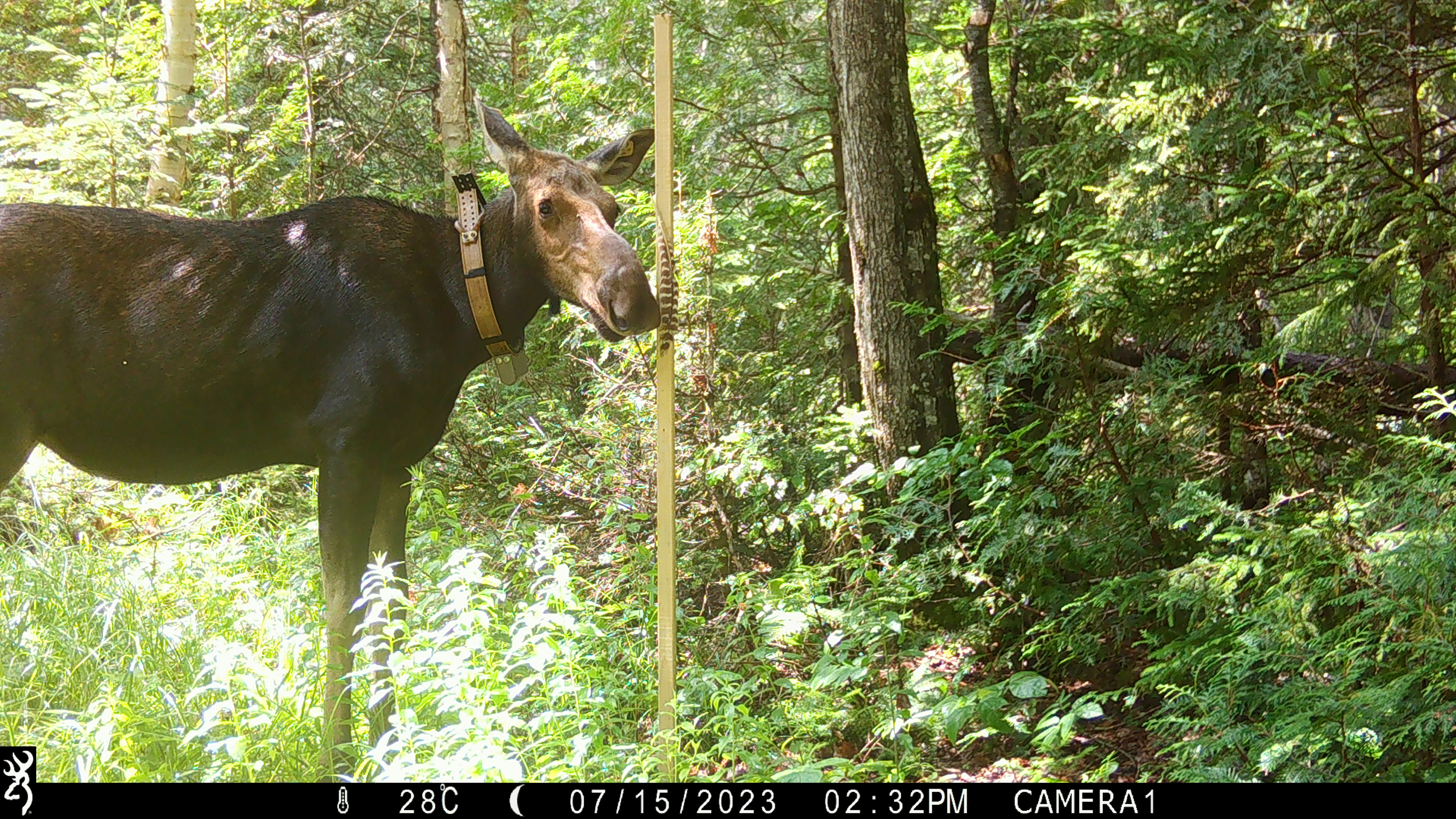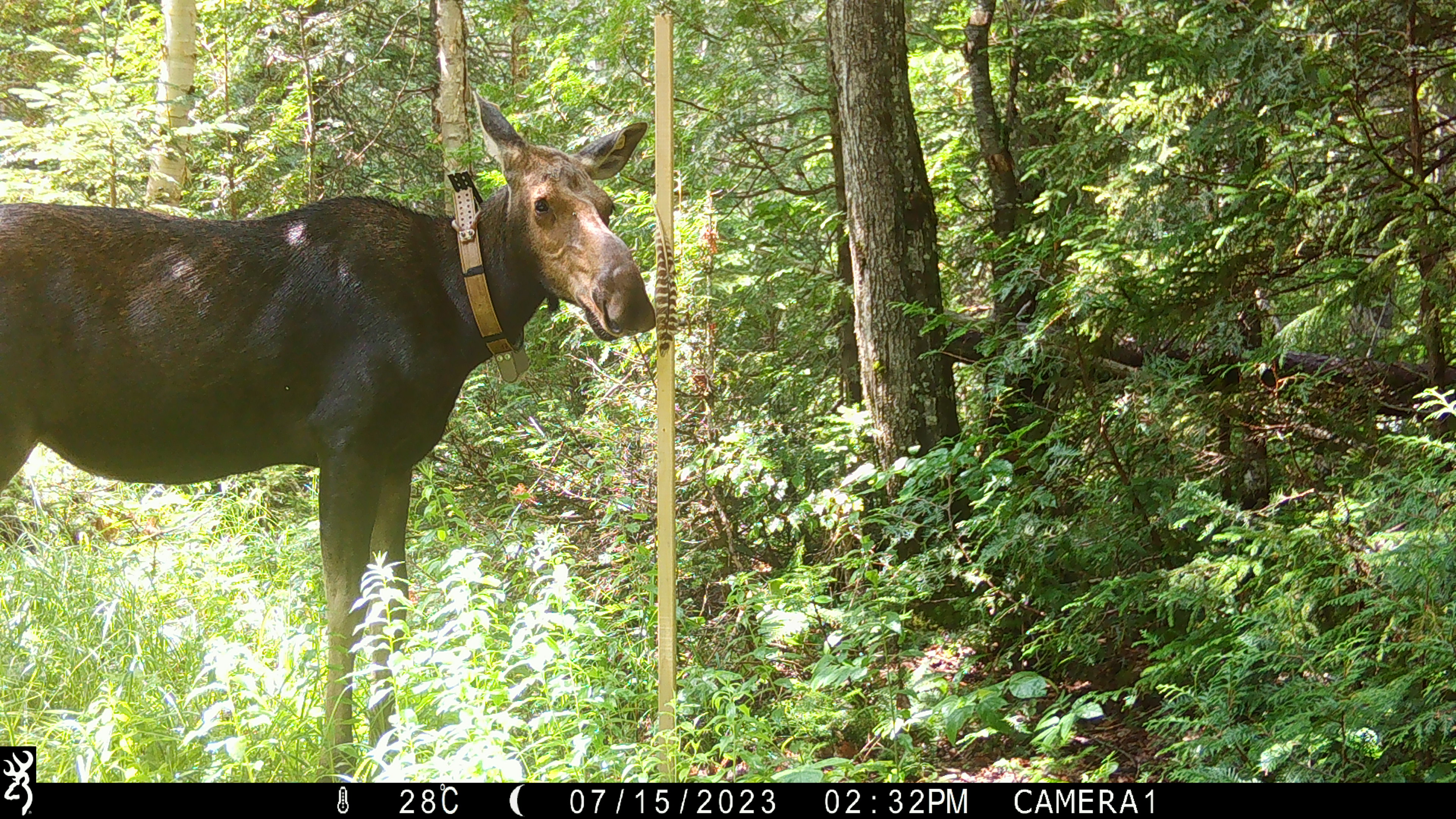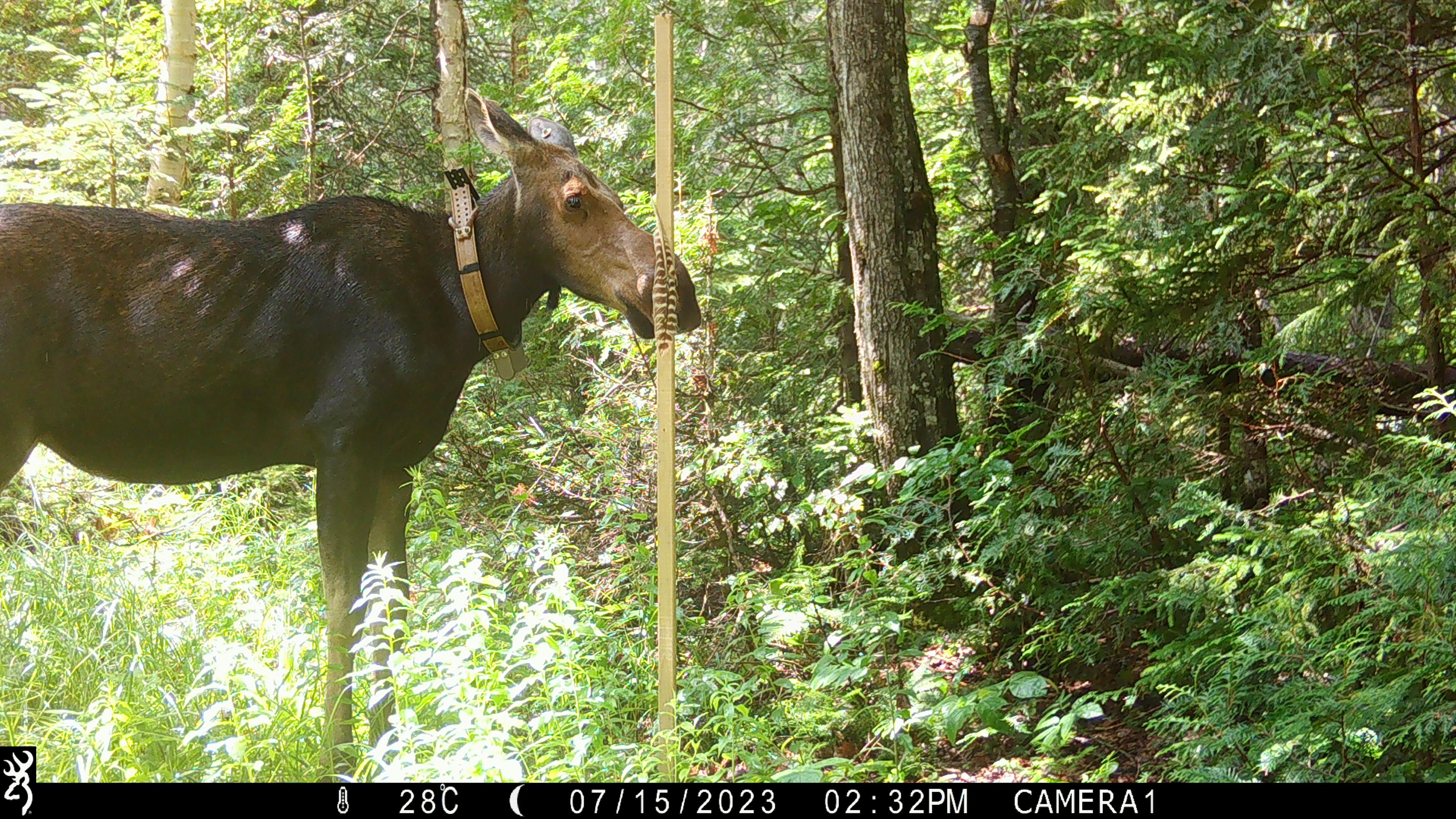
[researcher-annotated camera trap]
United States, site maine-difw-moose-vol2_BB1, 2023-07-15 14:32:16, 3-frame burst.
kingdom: Animalia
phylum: Chordata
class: Mammalia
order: Artiodactyla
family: Cervidae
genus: Alces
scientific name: Alces alces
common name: moose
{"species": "moose (Alces alces)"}